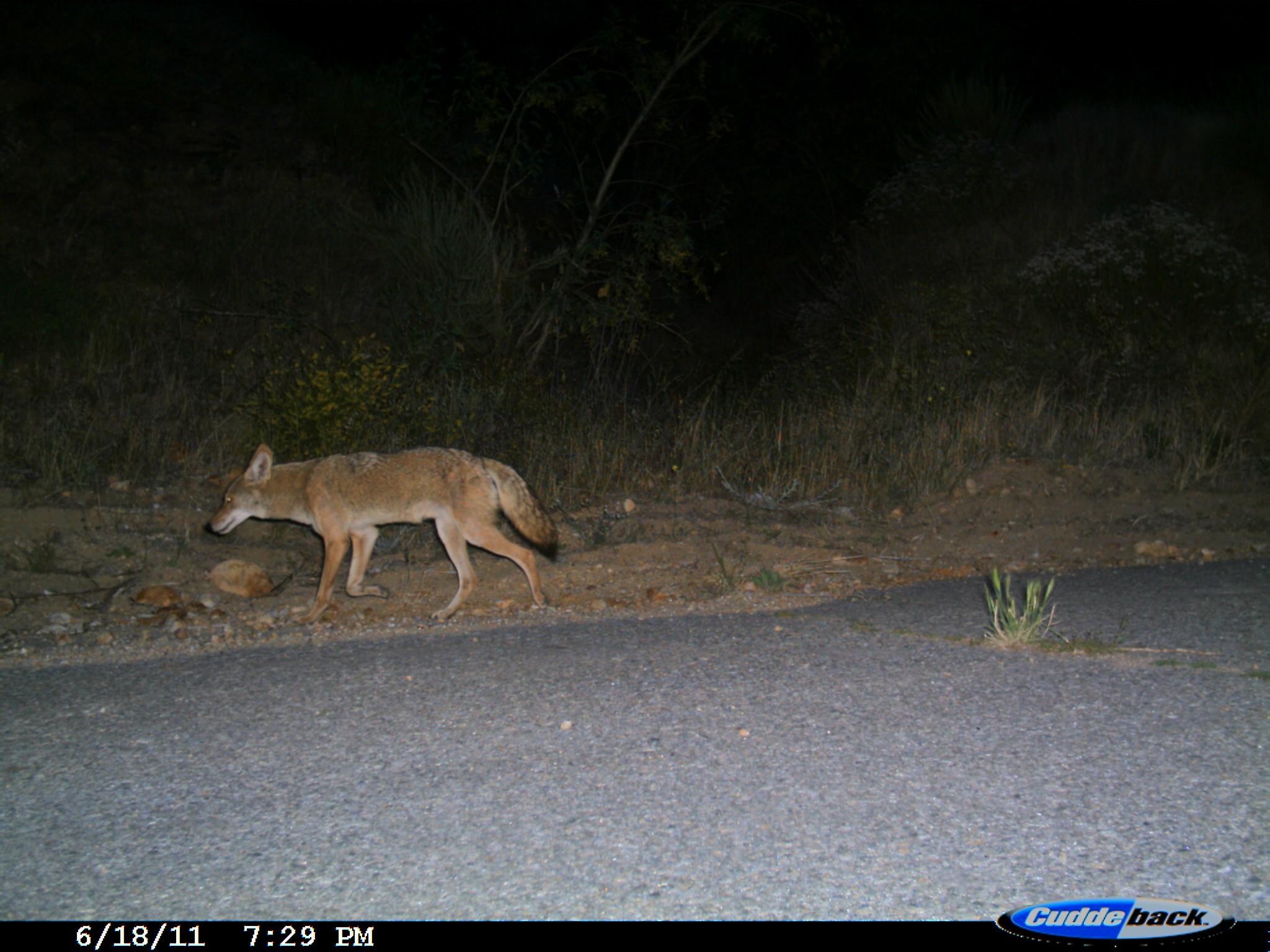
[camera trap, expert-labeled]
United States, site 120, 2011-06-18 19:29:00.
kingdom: Animalia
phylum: Chordata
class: Mammalia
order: Carnivora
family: Canidae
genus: Canis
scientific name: Canis latrans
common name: coyote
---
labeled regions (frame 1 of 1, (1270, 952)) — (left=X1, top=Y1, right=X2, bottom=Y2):
coyote: (left=203, top=440, right=568, bottom=630)